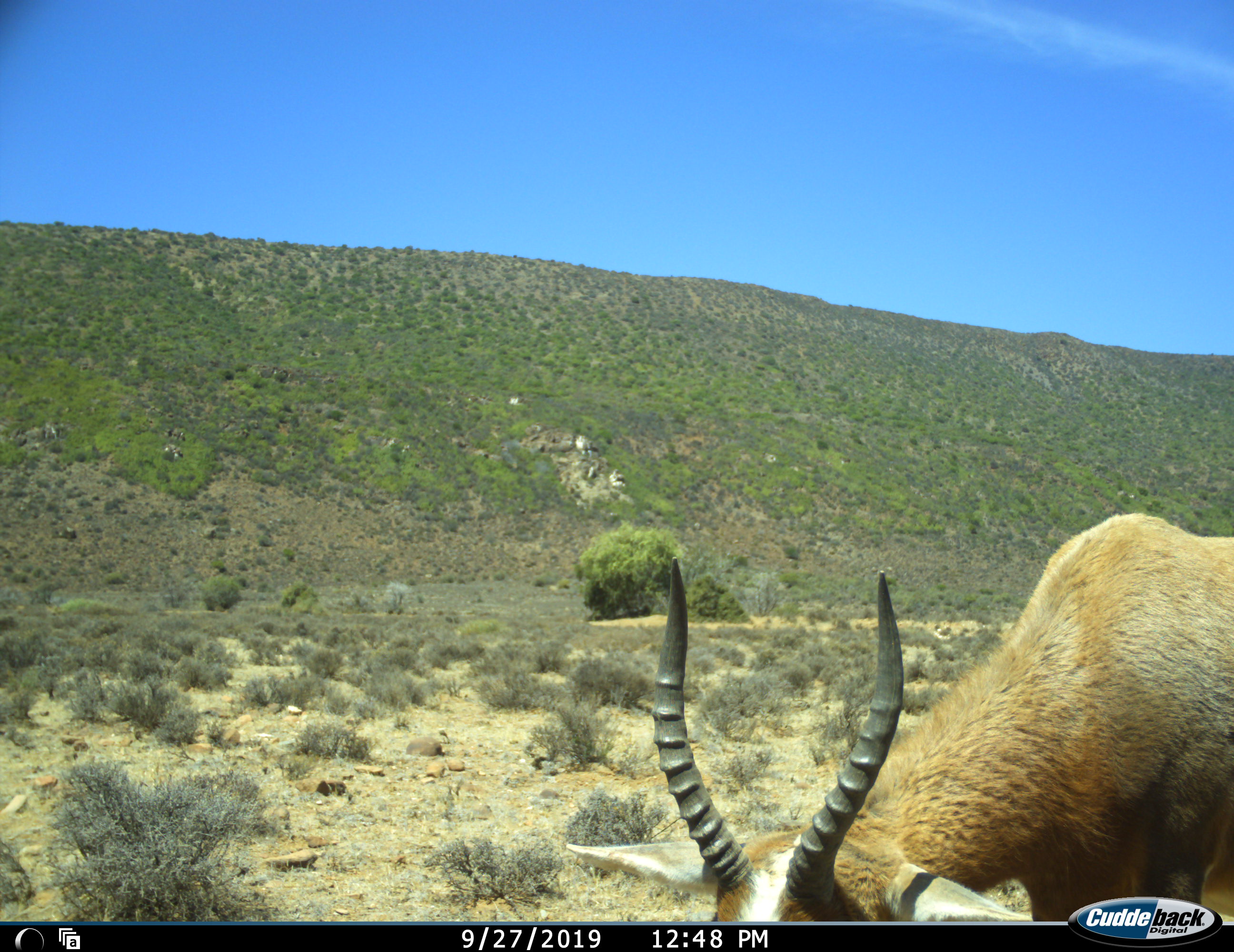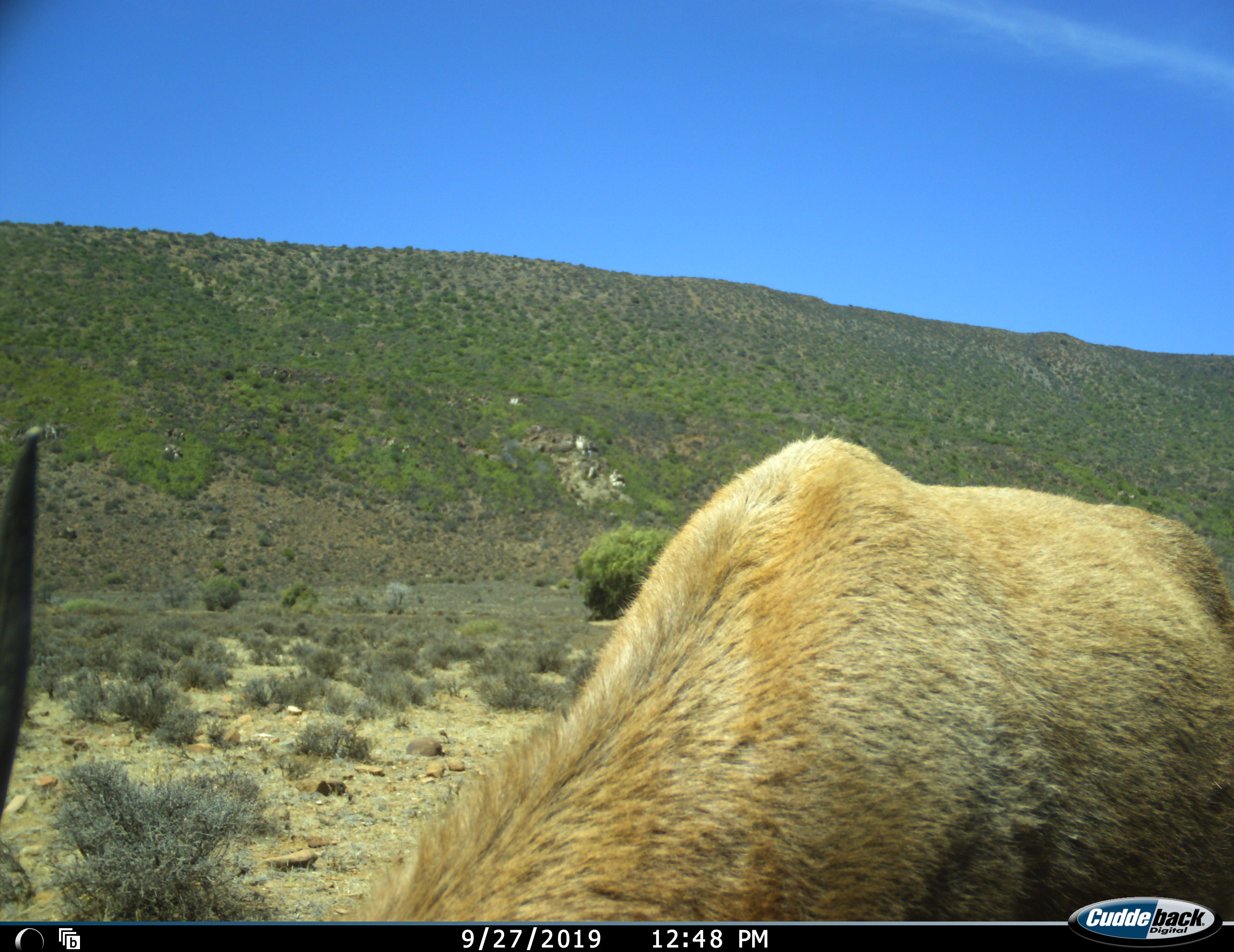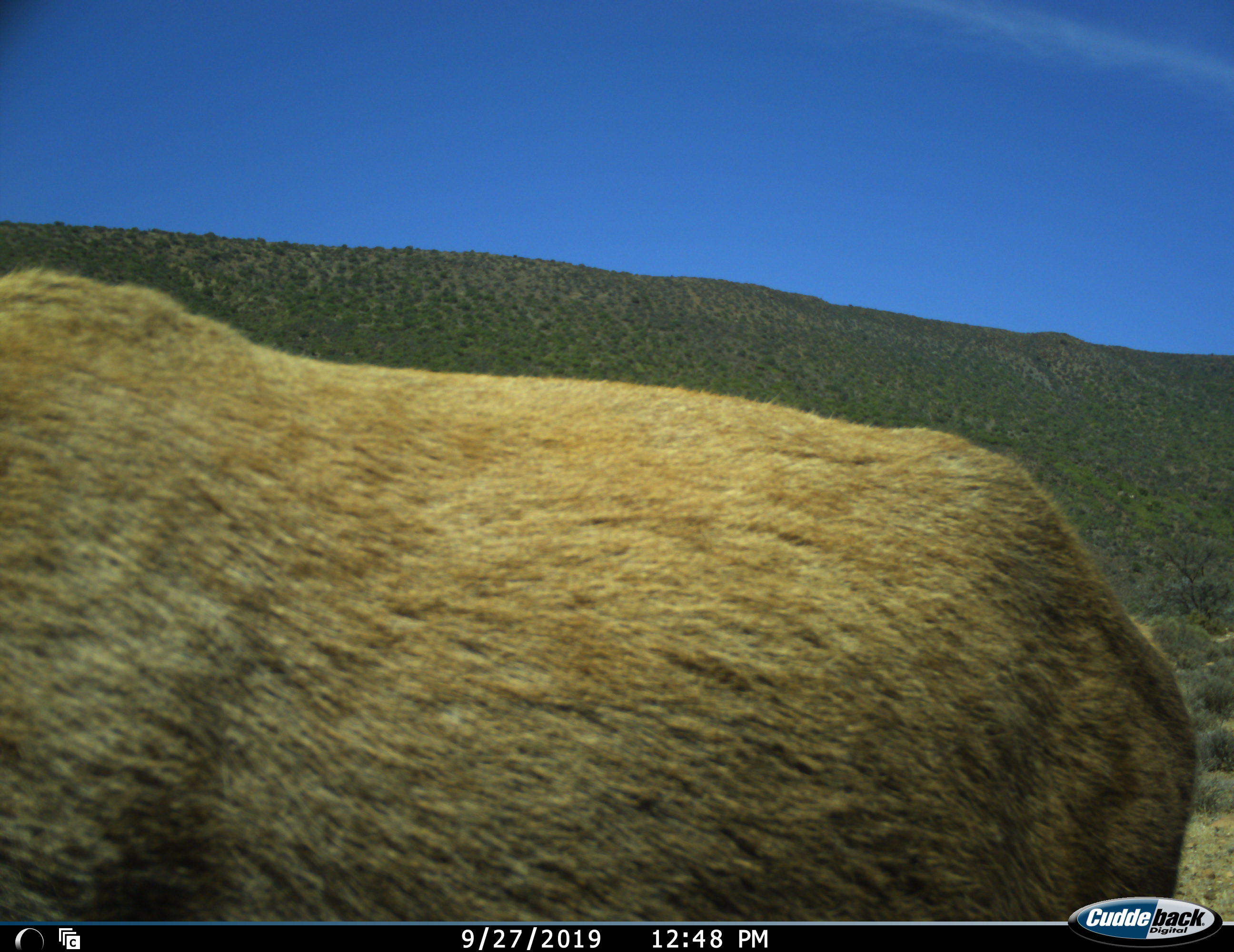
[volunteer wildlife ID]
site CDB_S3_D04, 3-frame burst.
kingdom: Animalia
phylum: Chordata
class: Mammalia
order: Artiodactyla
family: Bovidae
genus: Damaliscus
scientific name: Damaliscus pygargus phillipsi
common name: blesbok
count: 1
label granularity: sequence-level